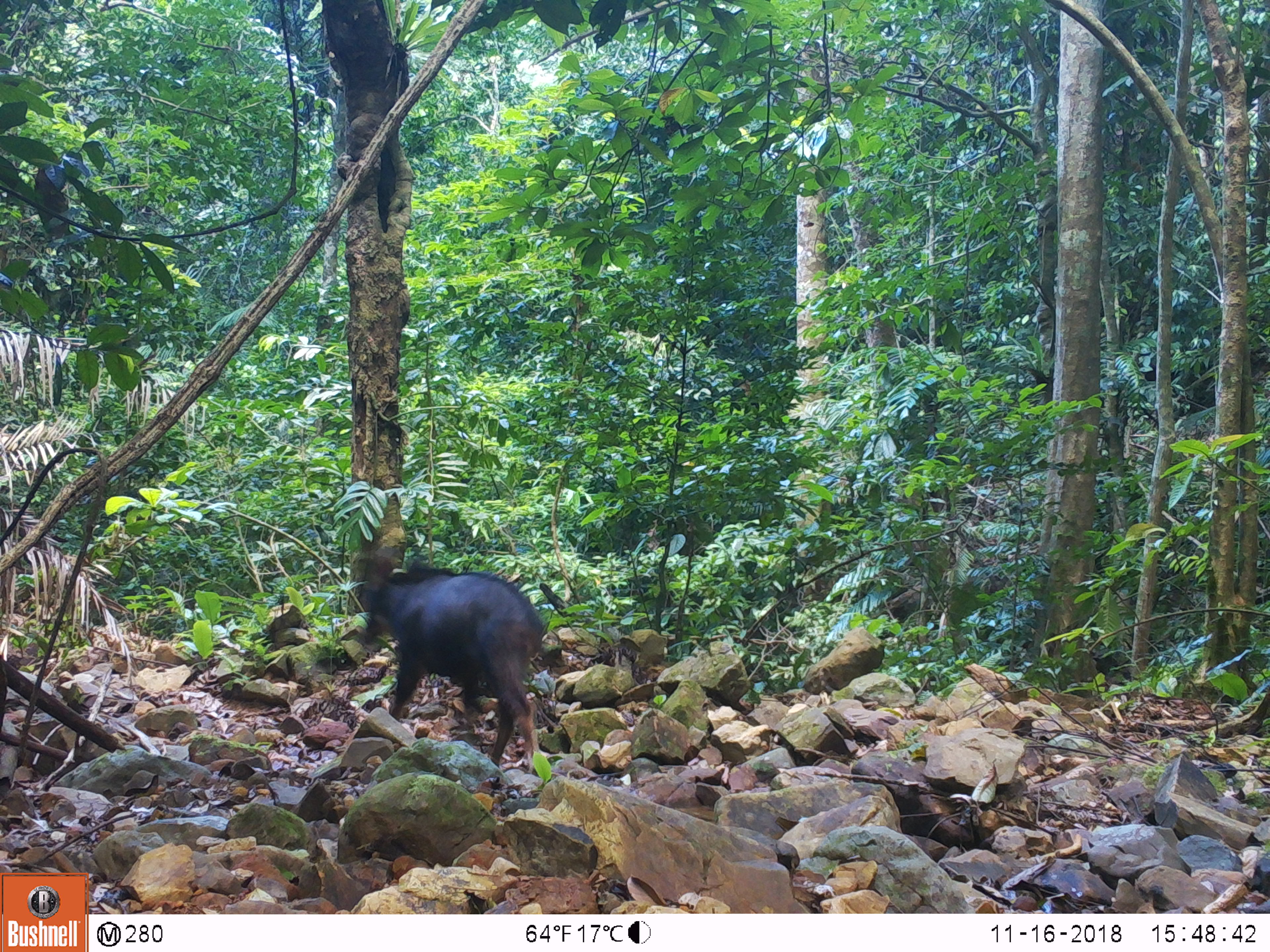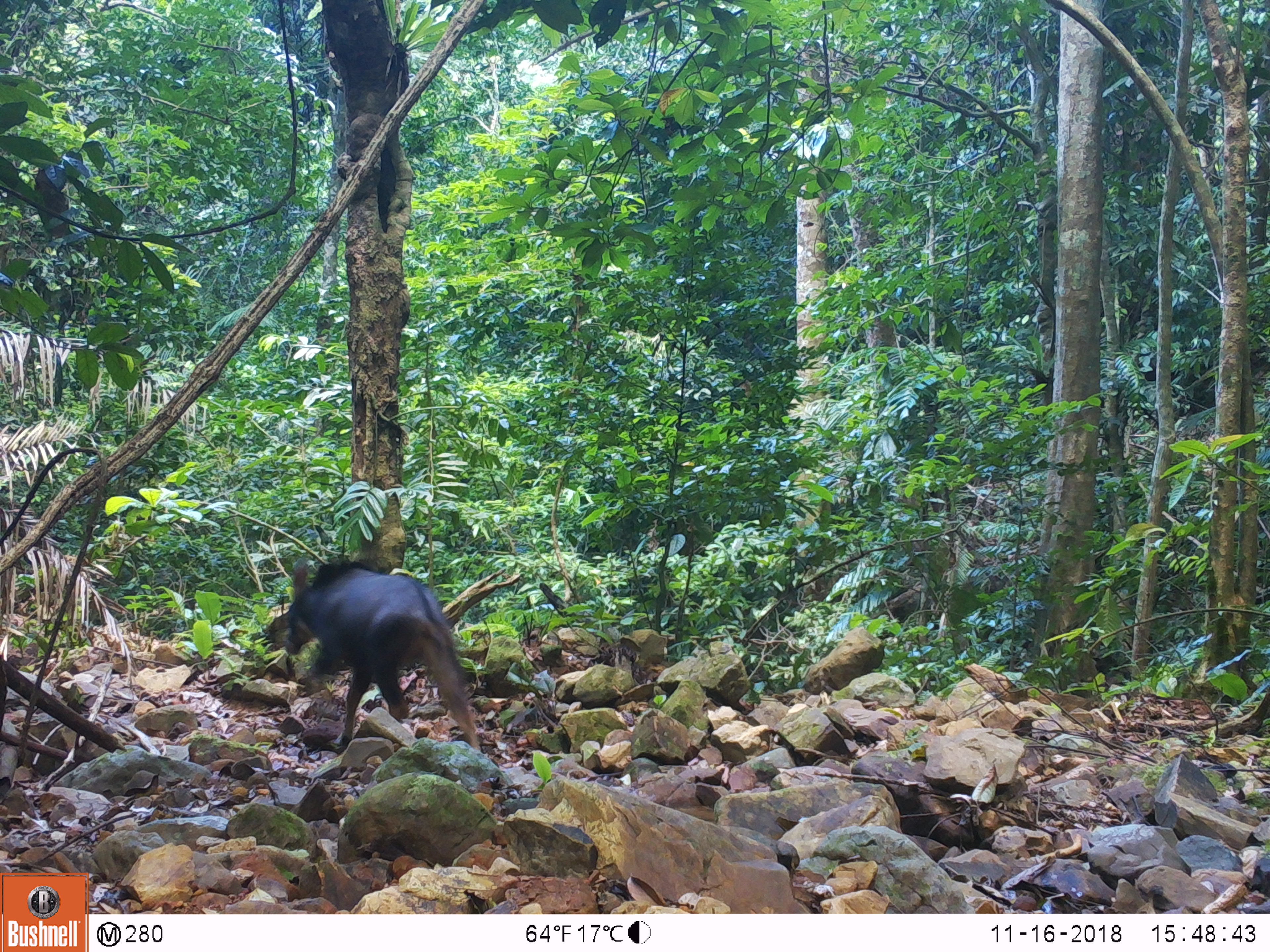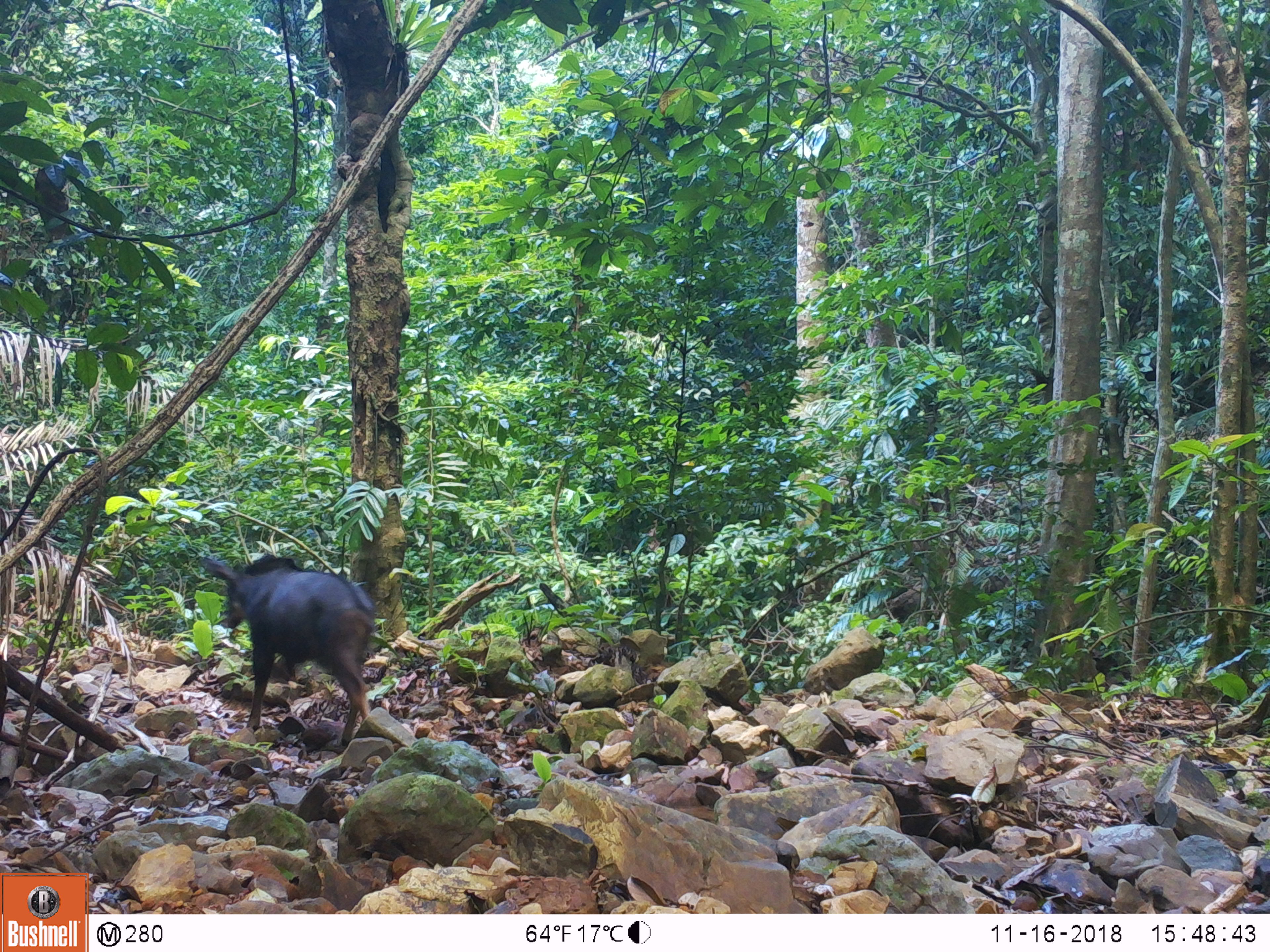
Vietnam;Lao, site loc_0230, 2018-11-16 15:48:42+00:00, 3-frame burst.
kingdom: Animalia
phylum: Chordata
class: Mammalia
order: Artiodactyla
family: Bovidae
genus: Capricornis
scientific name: Capricornis sumatraensis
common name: chinese serow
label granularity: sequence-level